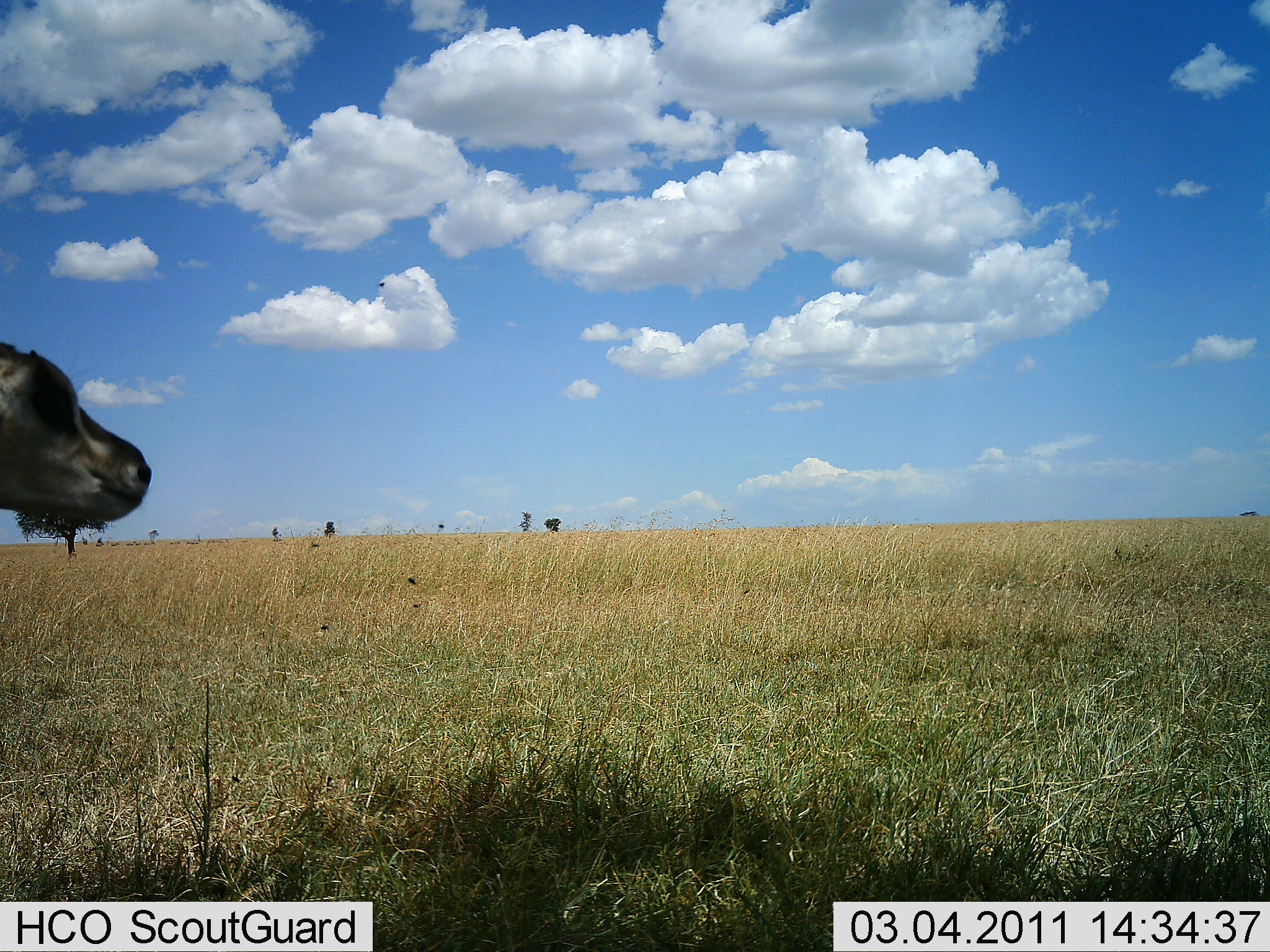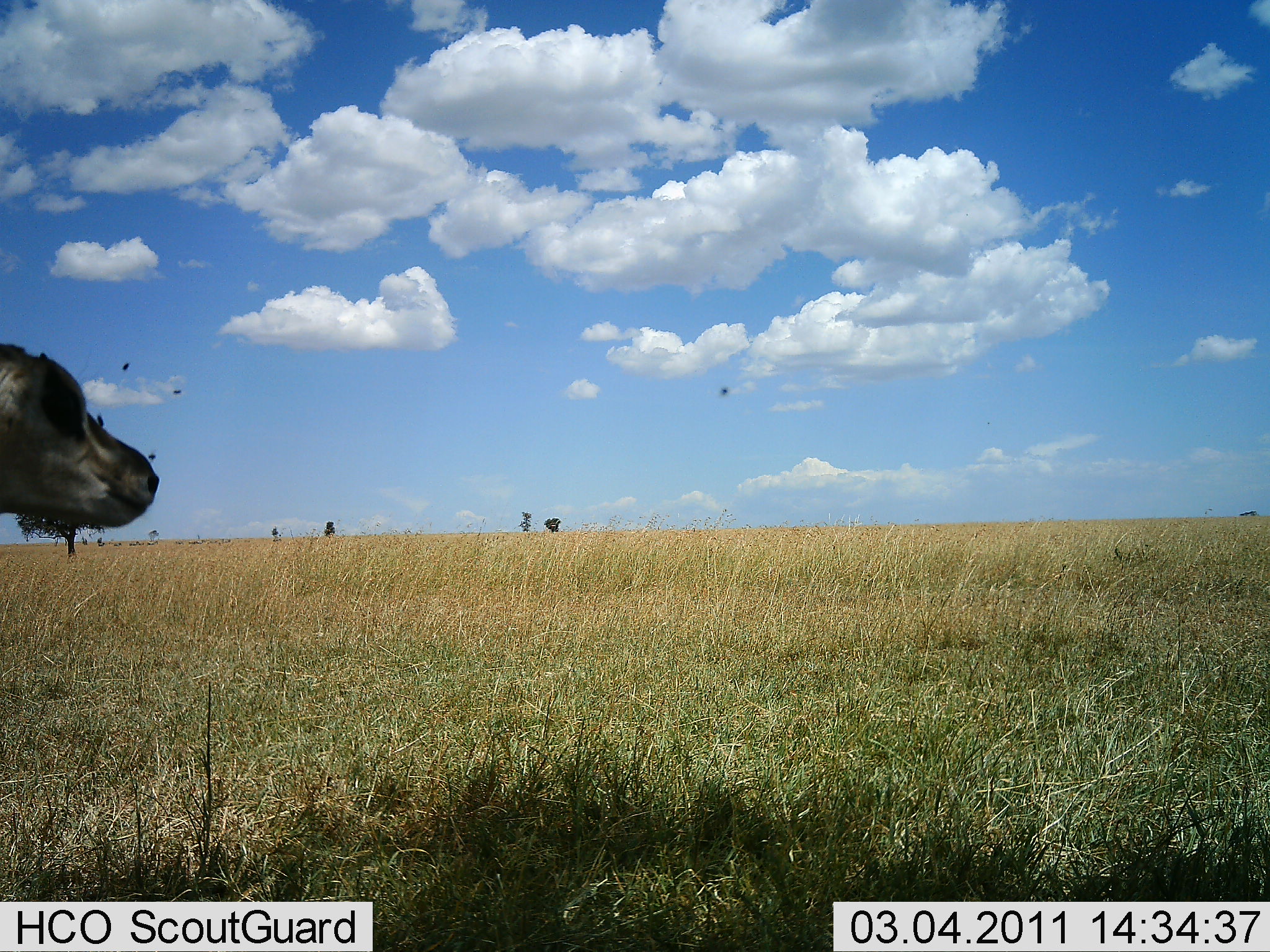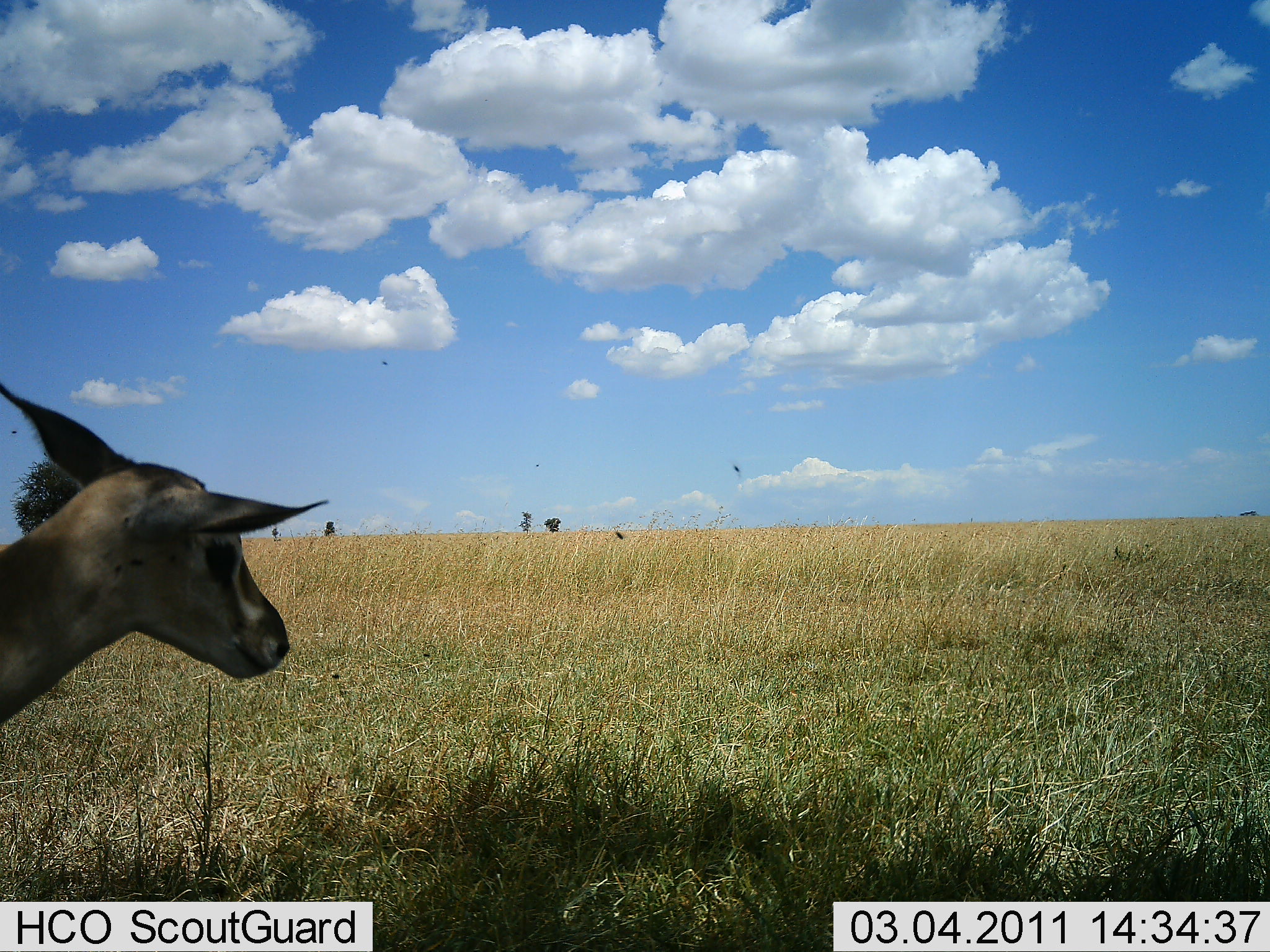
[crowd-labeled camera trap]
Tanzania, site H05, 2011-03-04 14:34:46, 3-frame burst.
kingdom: Animalia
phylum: Chordata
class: Mammalia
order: Artiodactyla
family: Bovidae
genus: Eudorcas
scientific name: Eudorcas thomsonii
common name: thomson's gazelle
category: gazellethomsons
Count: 1.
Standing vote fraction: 77%.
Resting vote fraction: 0%.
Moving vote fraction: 23%.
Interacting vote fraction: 0%.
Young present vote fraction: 8%.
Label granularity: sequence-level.